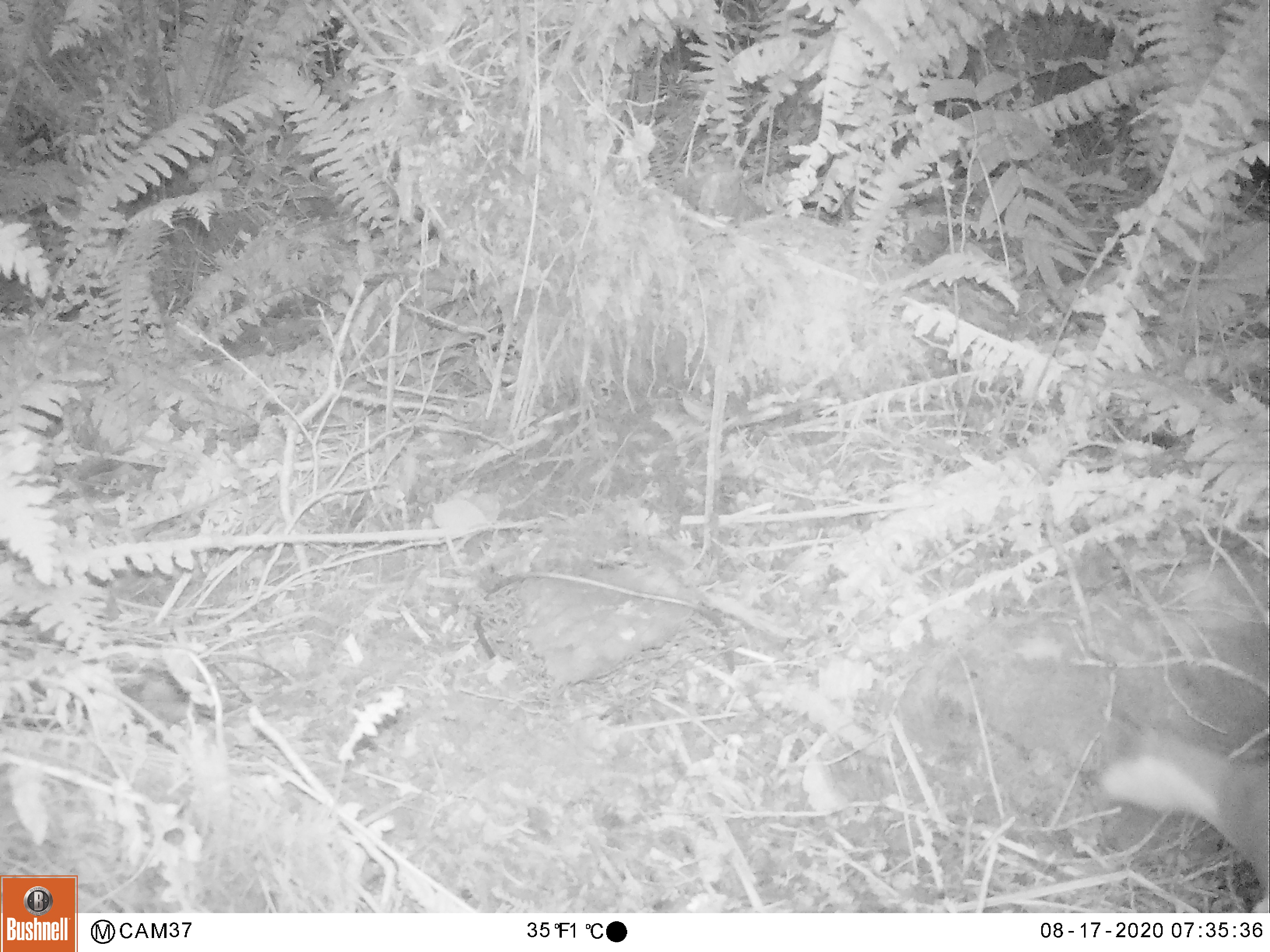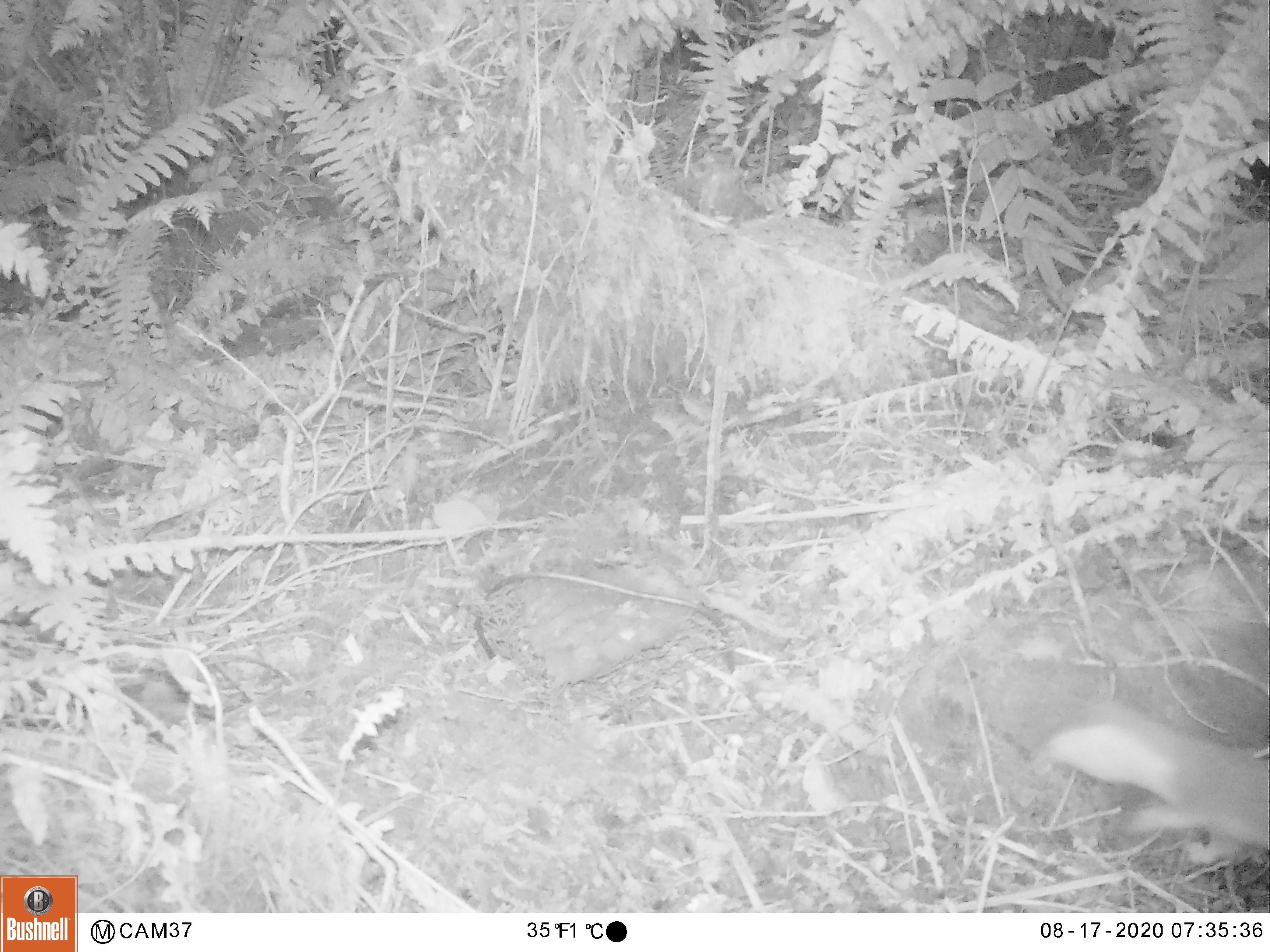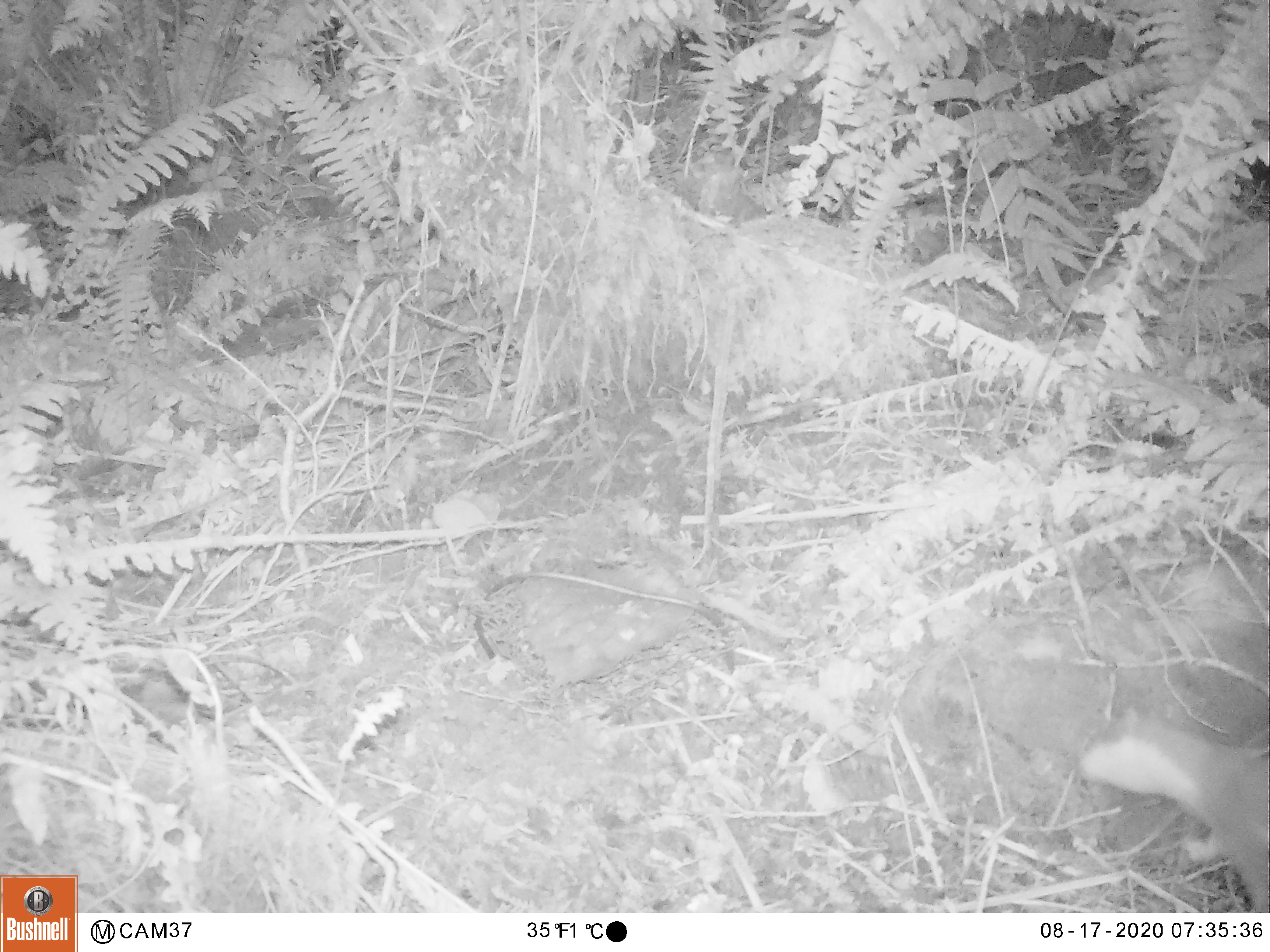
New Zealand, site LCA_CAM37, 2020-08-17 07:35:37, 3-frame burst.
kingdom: Animalia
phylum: Chordata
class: Mammalia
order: Carnivora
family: Mustelidae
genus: Mustela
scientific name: Mustela erminea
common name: stoat